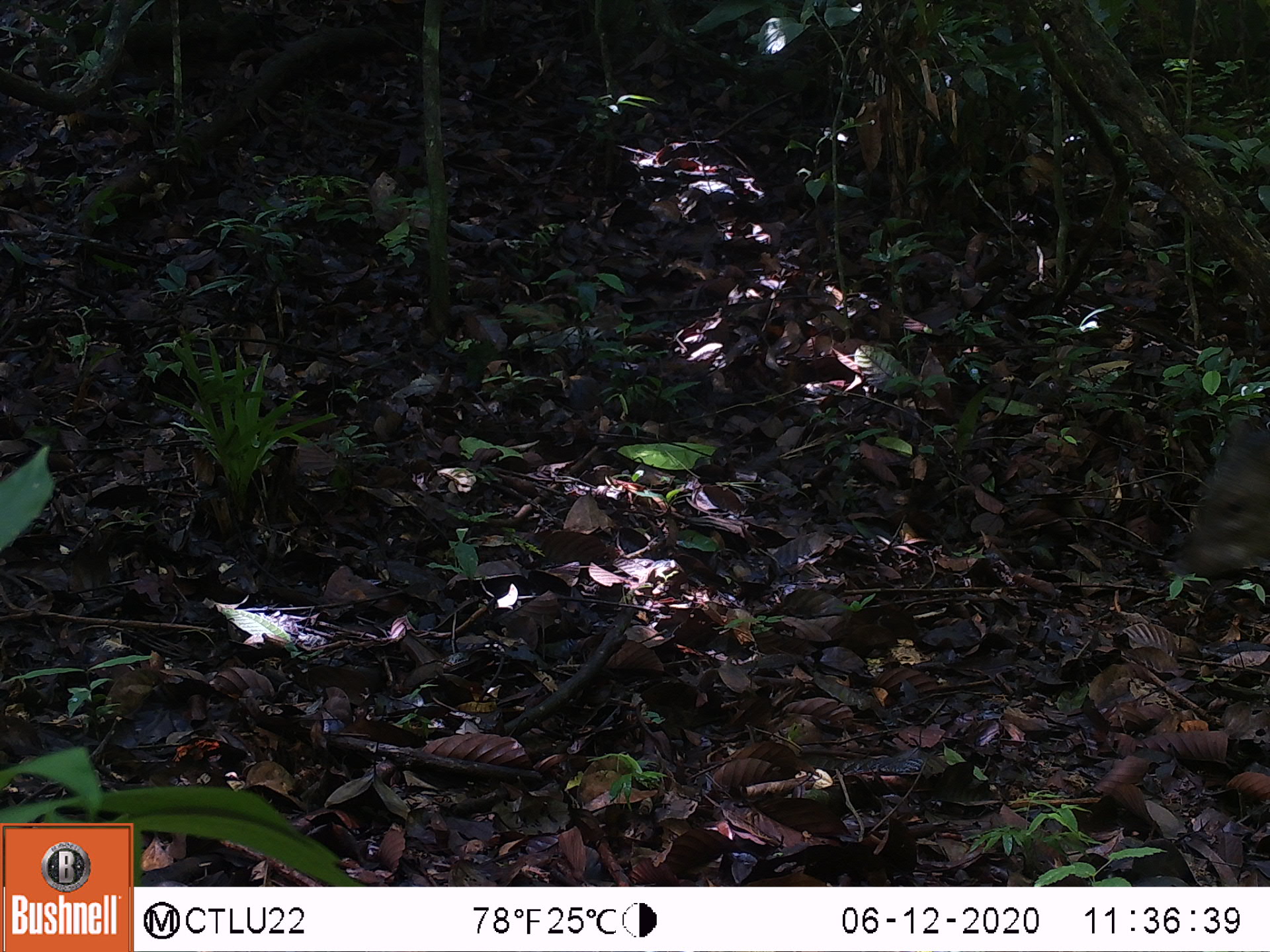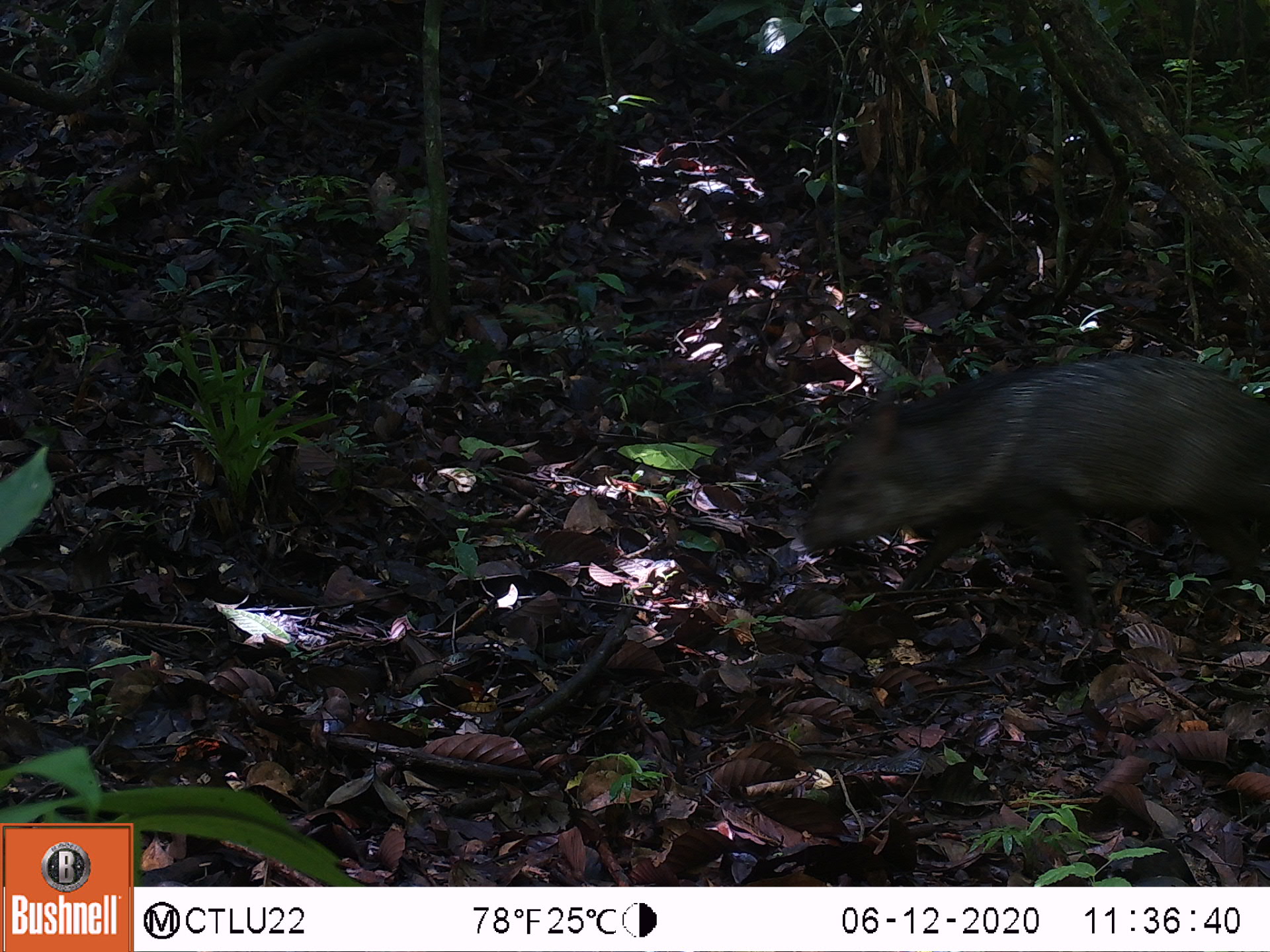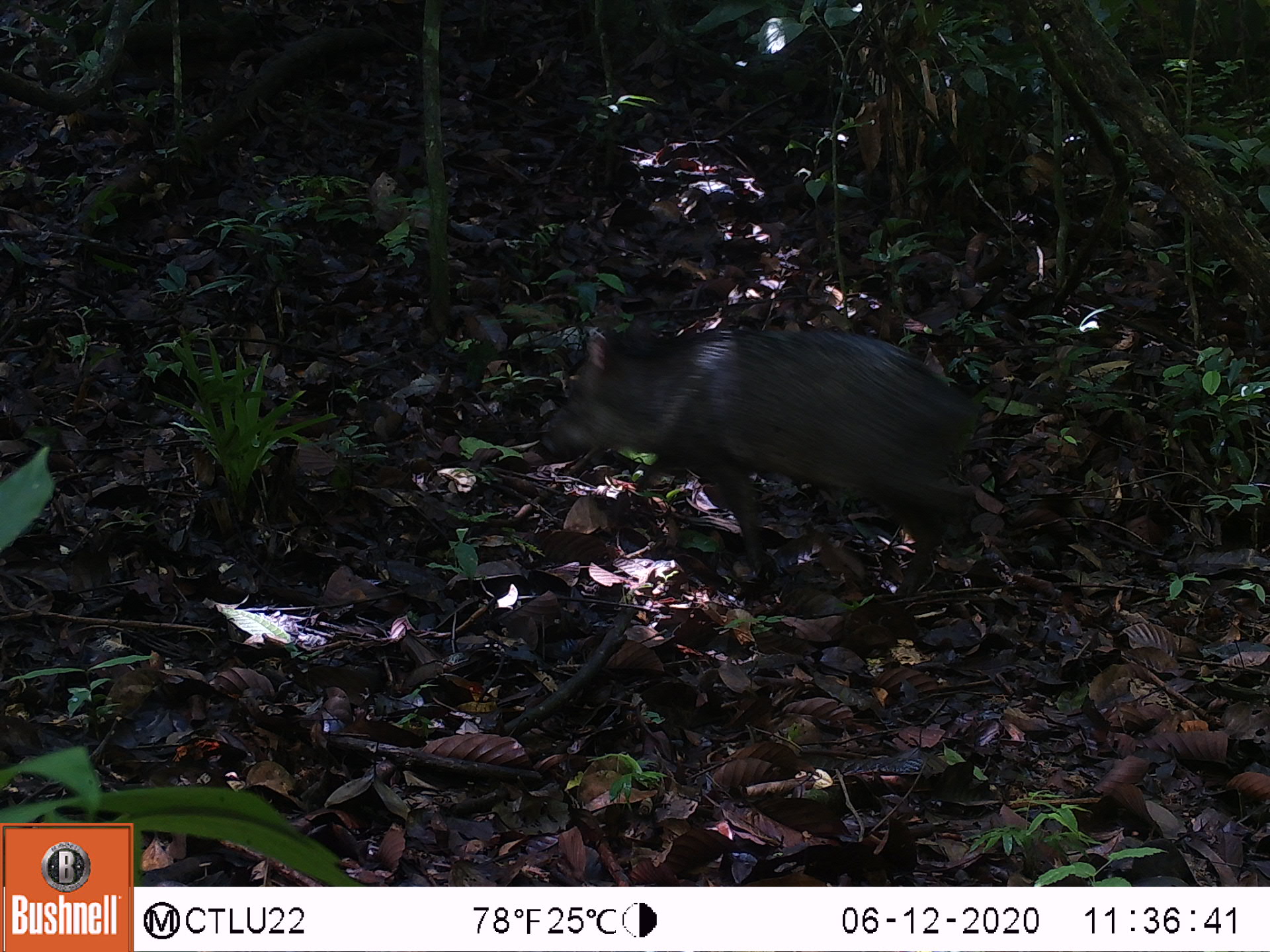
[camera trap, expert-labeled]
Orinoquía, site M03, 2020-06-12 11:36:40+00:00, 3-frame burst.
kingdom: Animalia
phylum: Chordata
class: Mammalia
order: Artiodactyla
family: Tayassuidae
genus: Pecari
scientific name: Pecari tajacu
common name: collared peccary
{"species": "collared peccary (Pecari tajacu)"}